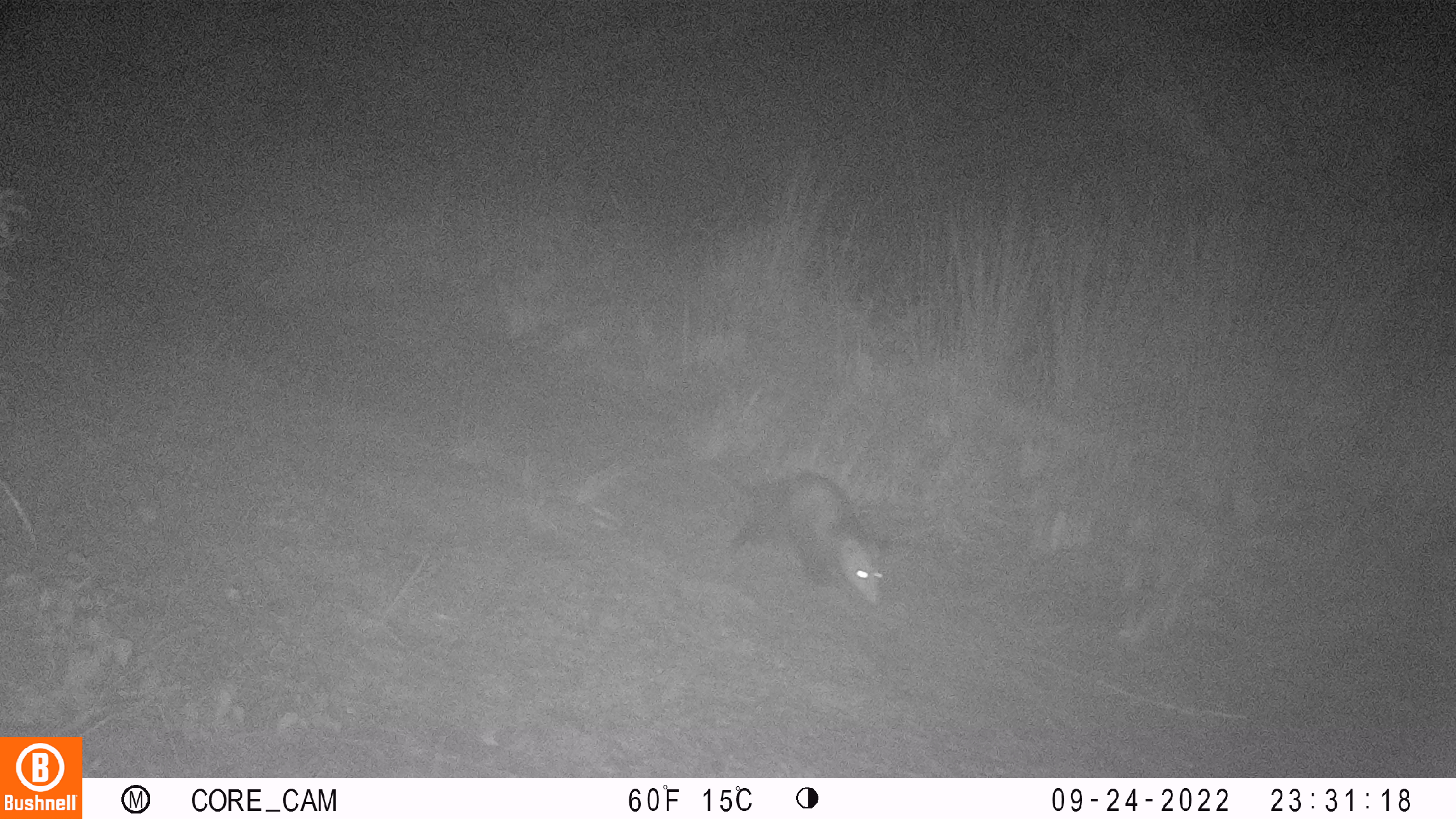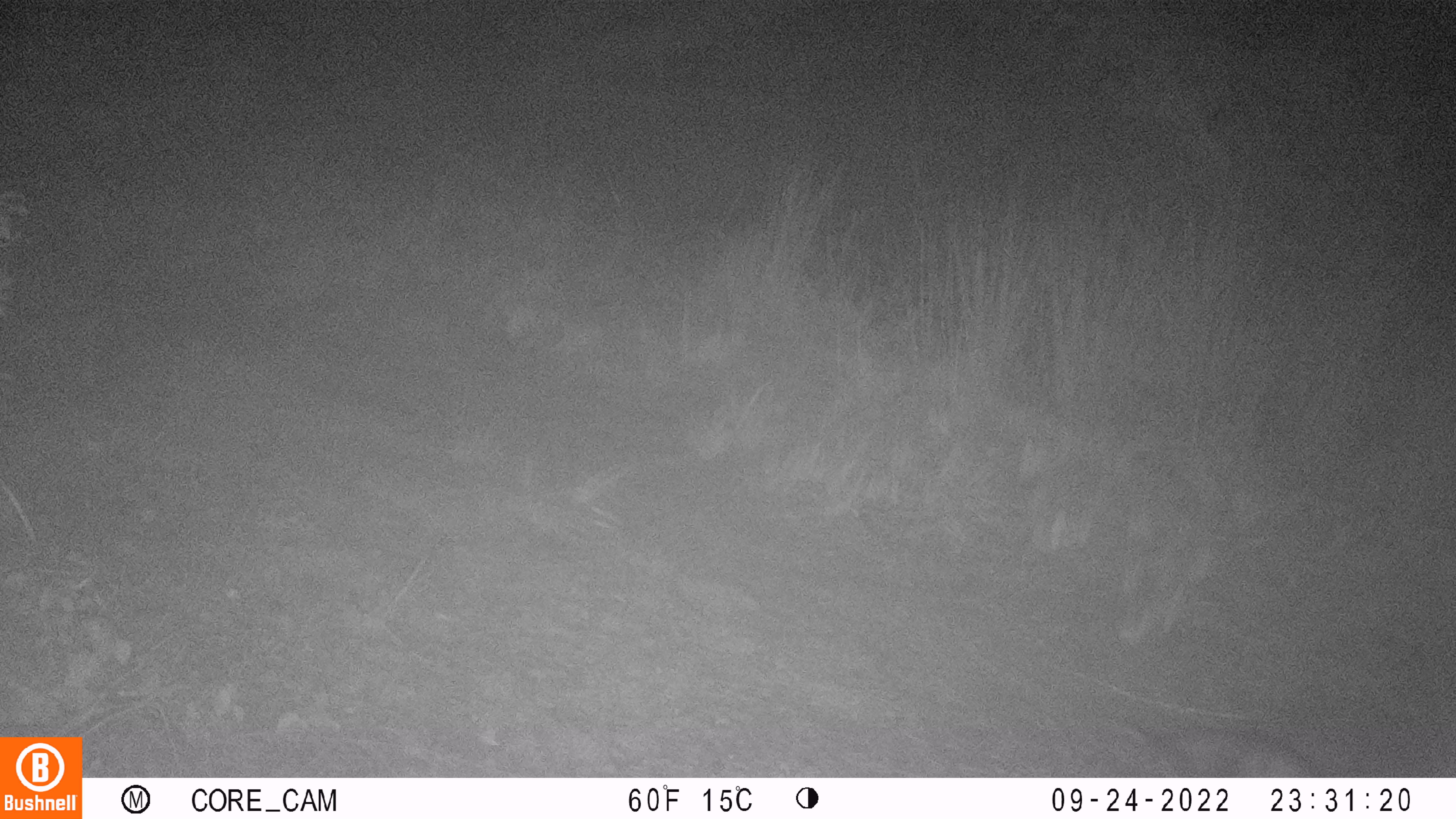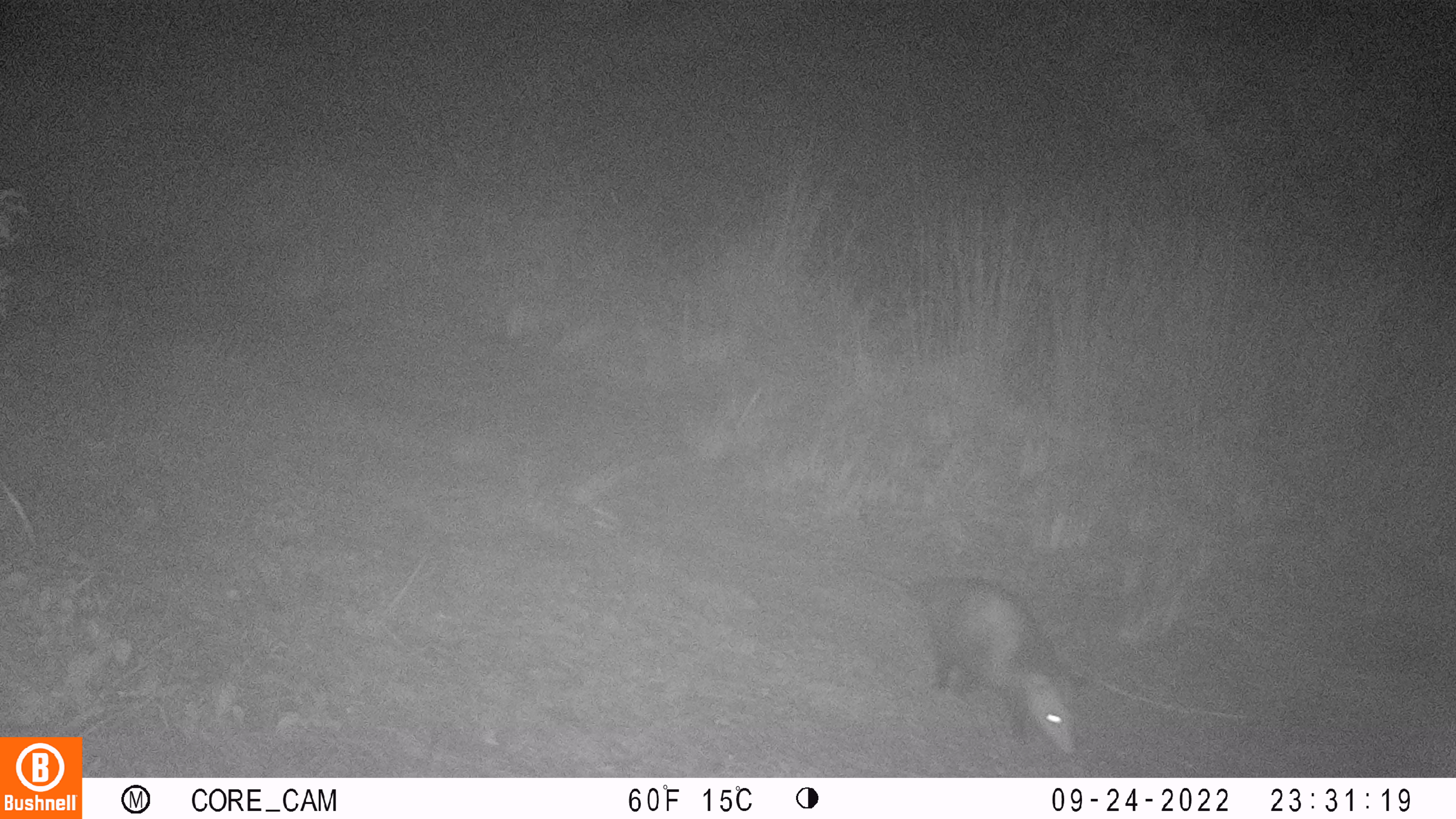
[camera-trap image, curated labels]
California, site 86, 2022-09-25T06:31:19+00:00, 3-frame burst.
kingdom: Animalia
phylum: Chordata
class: Mammalia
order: Didelphimorphia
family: Didelphidae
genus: Didelphis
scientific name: Didelphis virginiana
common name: virginia opossum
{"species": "virginia opossum (Didelphis virginiana)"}